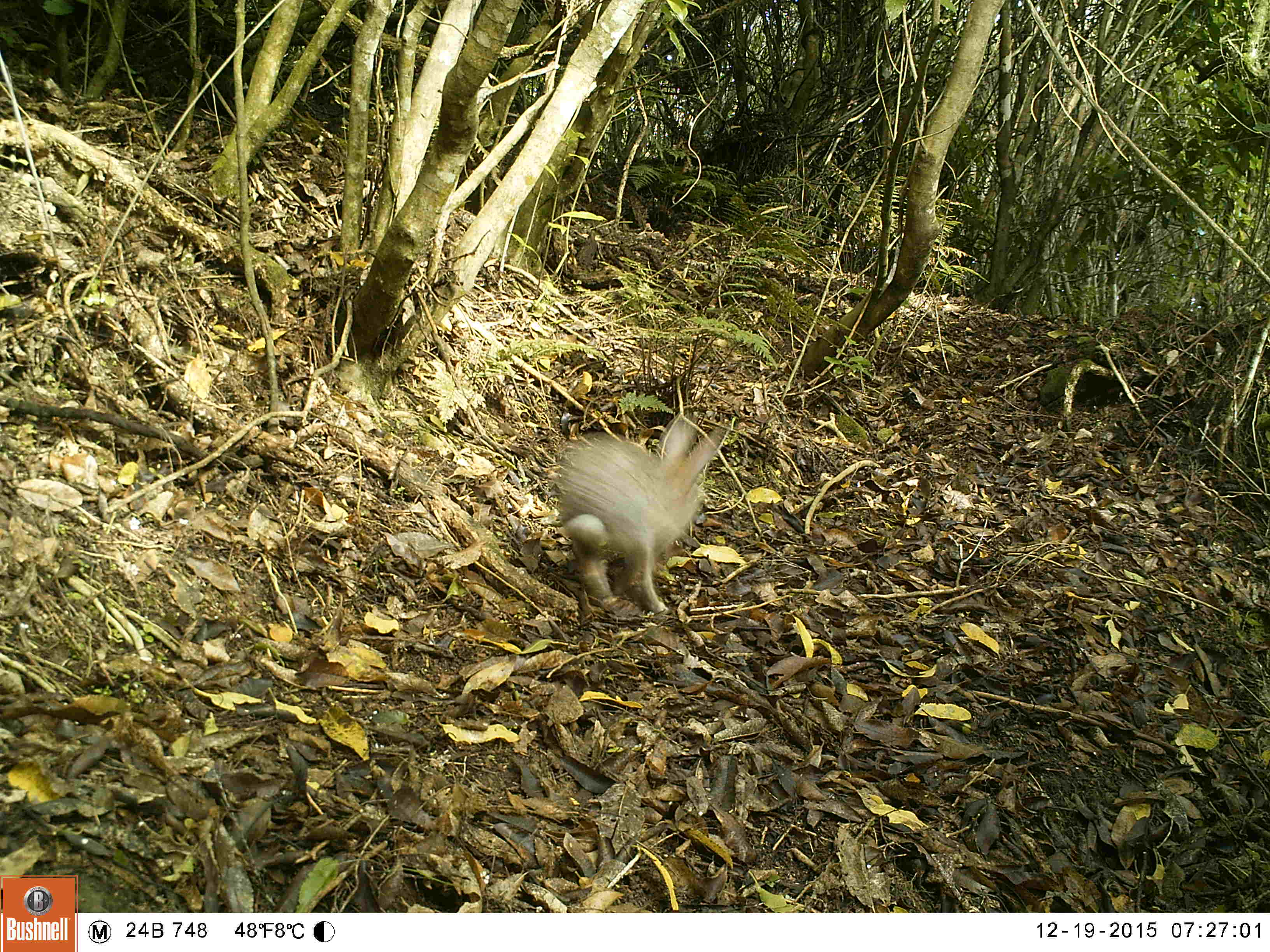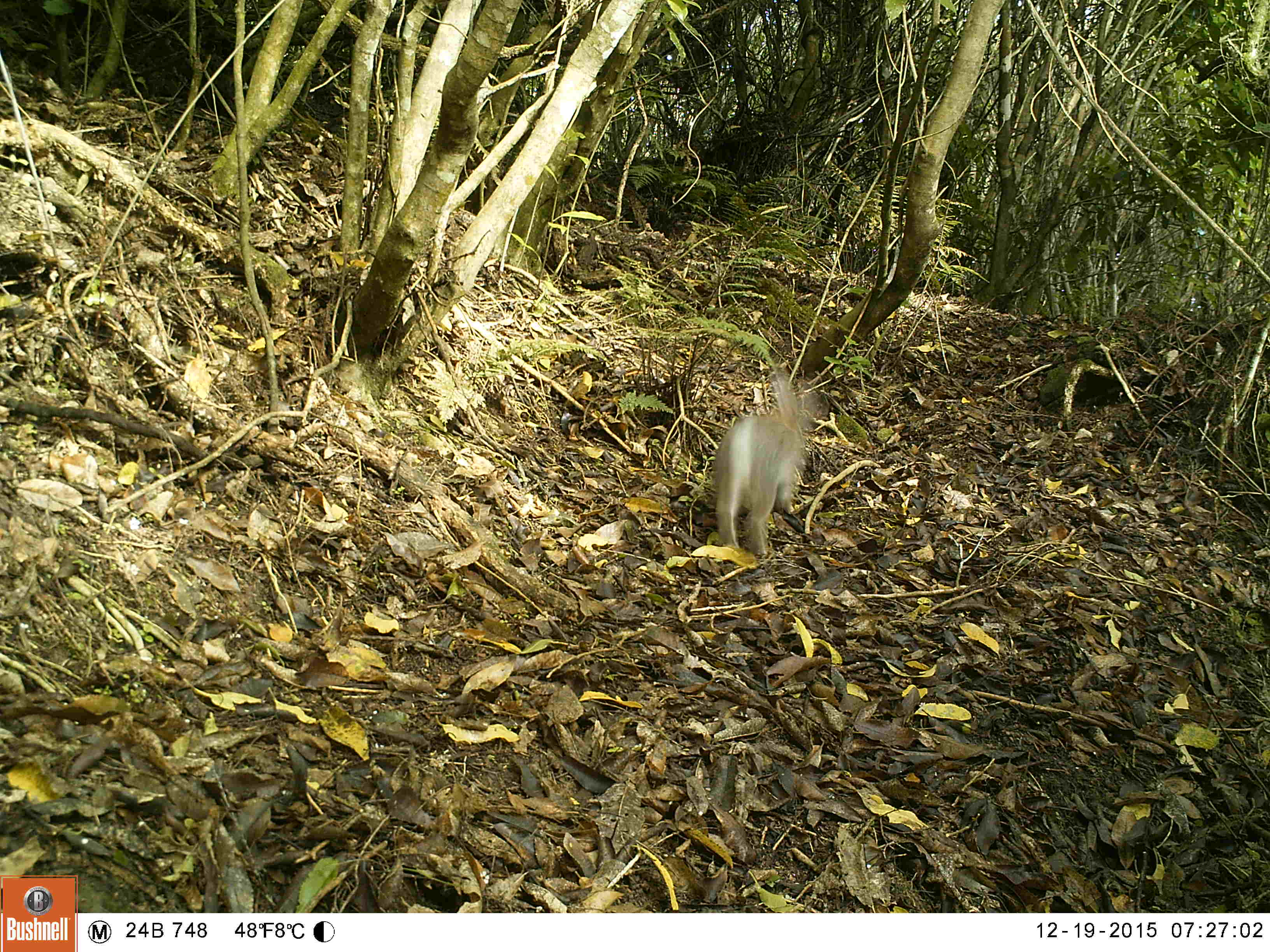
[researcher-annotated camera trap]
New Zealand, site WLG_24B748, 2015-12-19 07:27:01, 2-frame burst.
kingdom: Animalia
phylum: Chordata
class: Mammalia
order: Lagomorpha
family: Leporidae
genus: Oryctolagus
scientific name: Oryctolagus cuniculus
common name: european rabbit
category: rabbit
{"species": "rabbit (european rabbit) (Oryctolagus cuniculus)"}